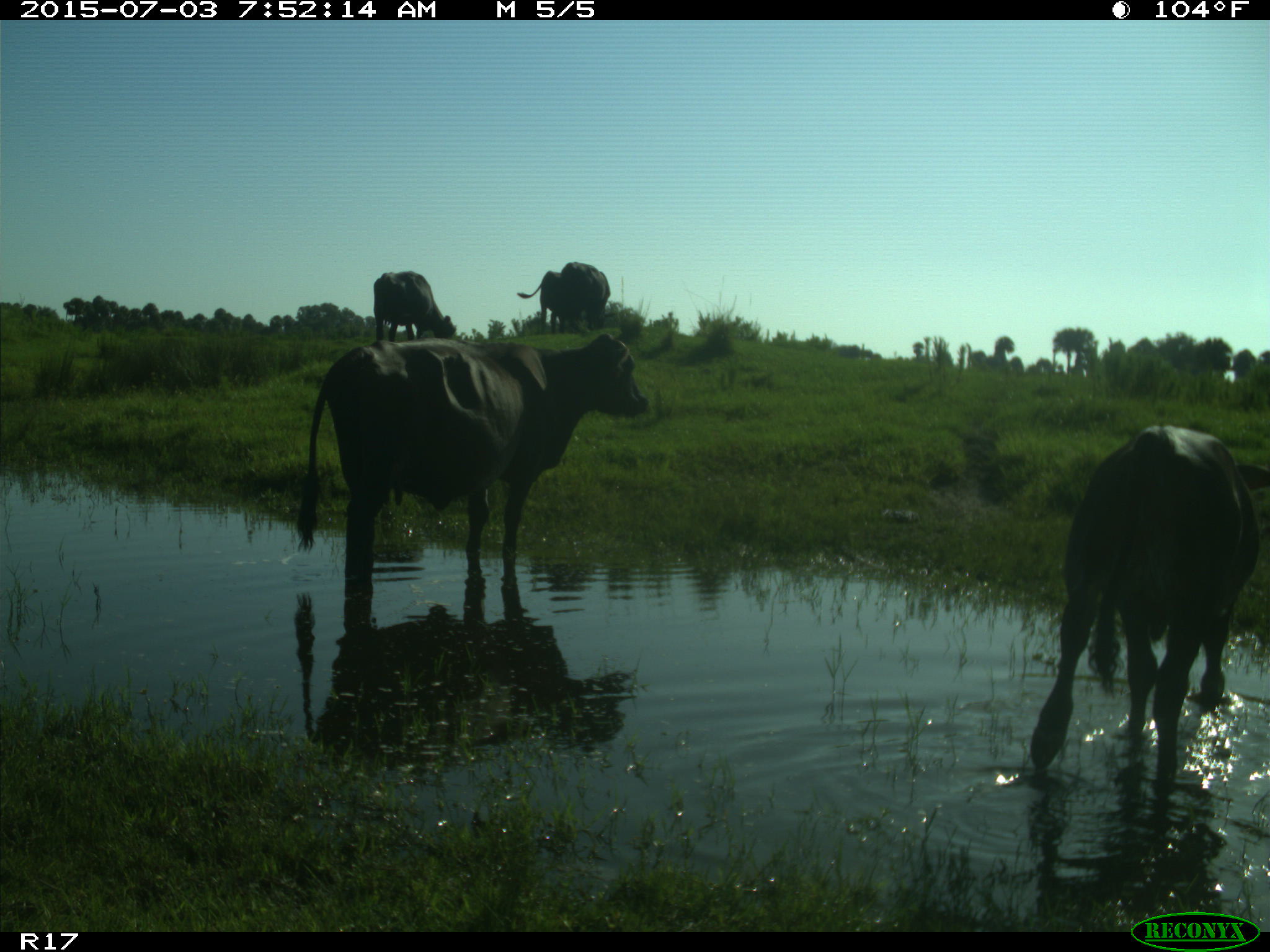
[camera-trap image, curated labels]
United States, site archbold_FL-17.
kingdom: Animalia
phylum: Chordata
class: Mammalia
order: Artiodactyla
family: Bovidae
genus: Bos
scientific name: Bos taurus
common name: domestic cow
Bos taurus (domestic cow).